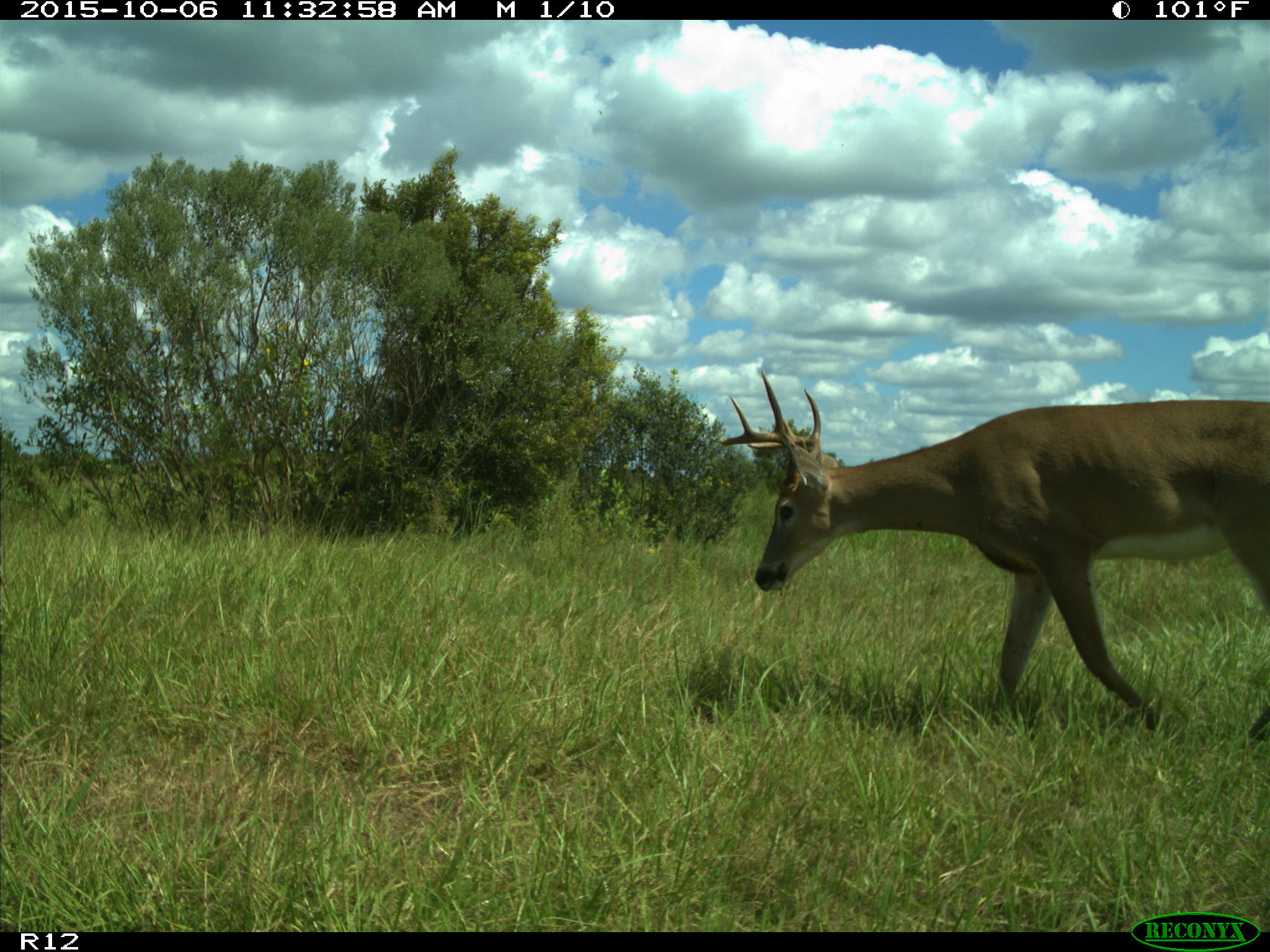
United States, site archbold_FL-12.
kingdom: Animalia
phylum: Chordata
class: Mammalia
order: Artiodactyla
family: Cervidae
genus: Odocoileus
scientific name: Odocoileus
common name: deer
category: unidentified deer